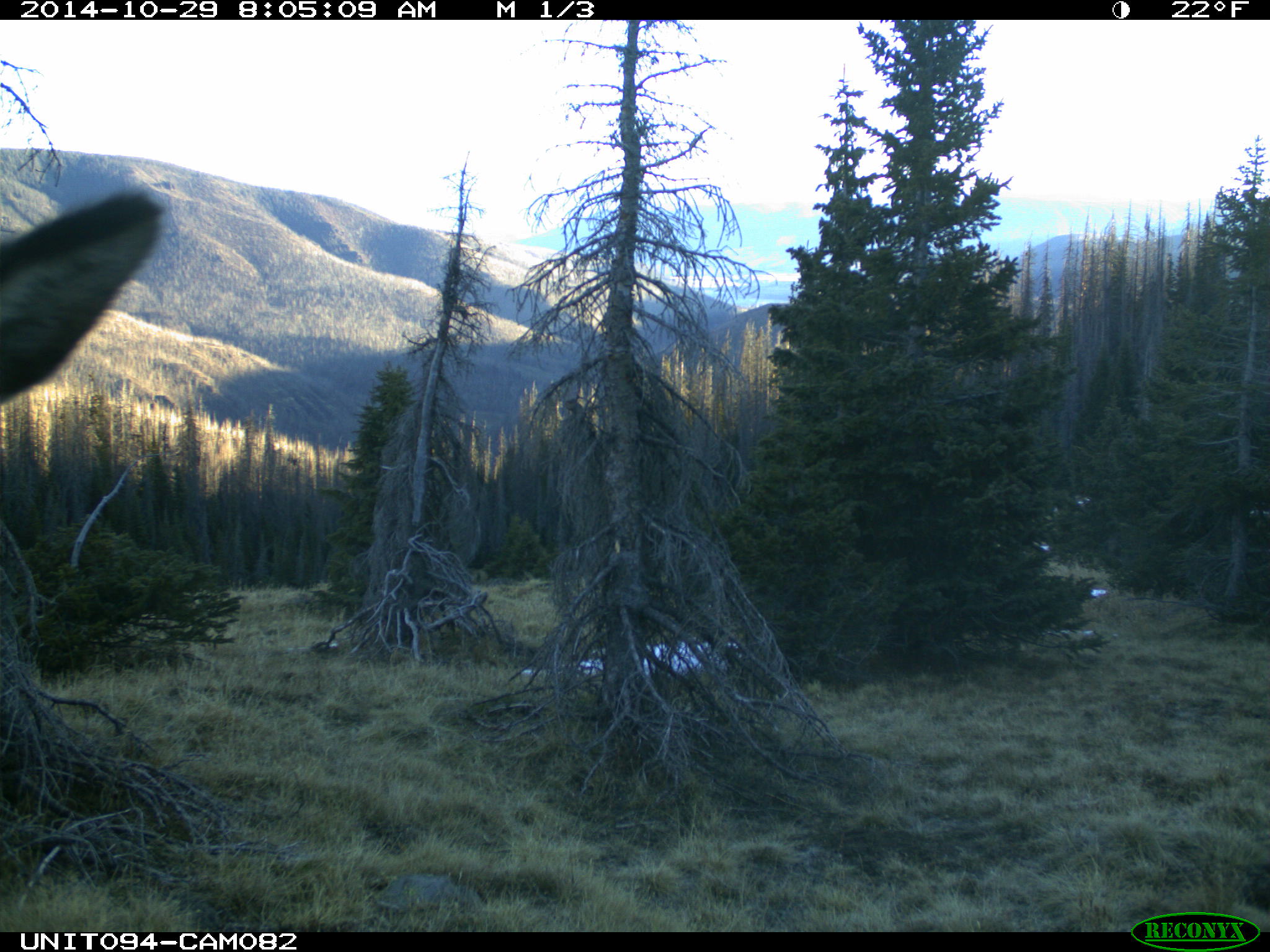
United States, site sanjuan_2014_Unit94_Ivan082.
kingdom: Animalia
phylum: Chordata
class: Mammalia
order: Artiodactyla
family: Cervidae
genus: Cervus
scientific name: Cervus elaphus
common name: red deer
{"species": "Cervus elaphus (red deer)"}